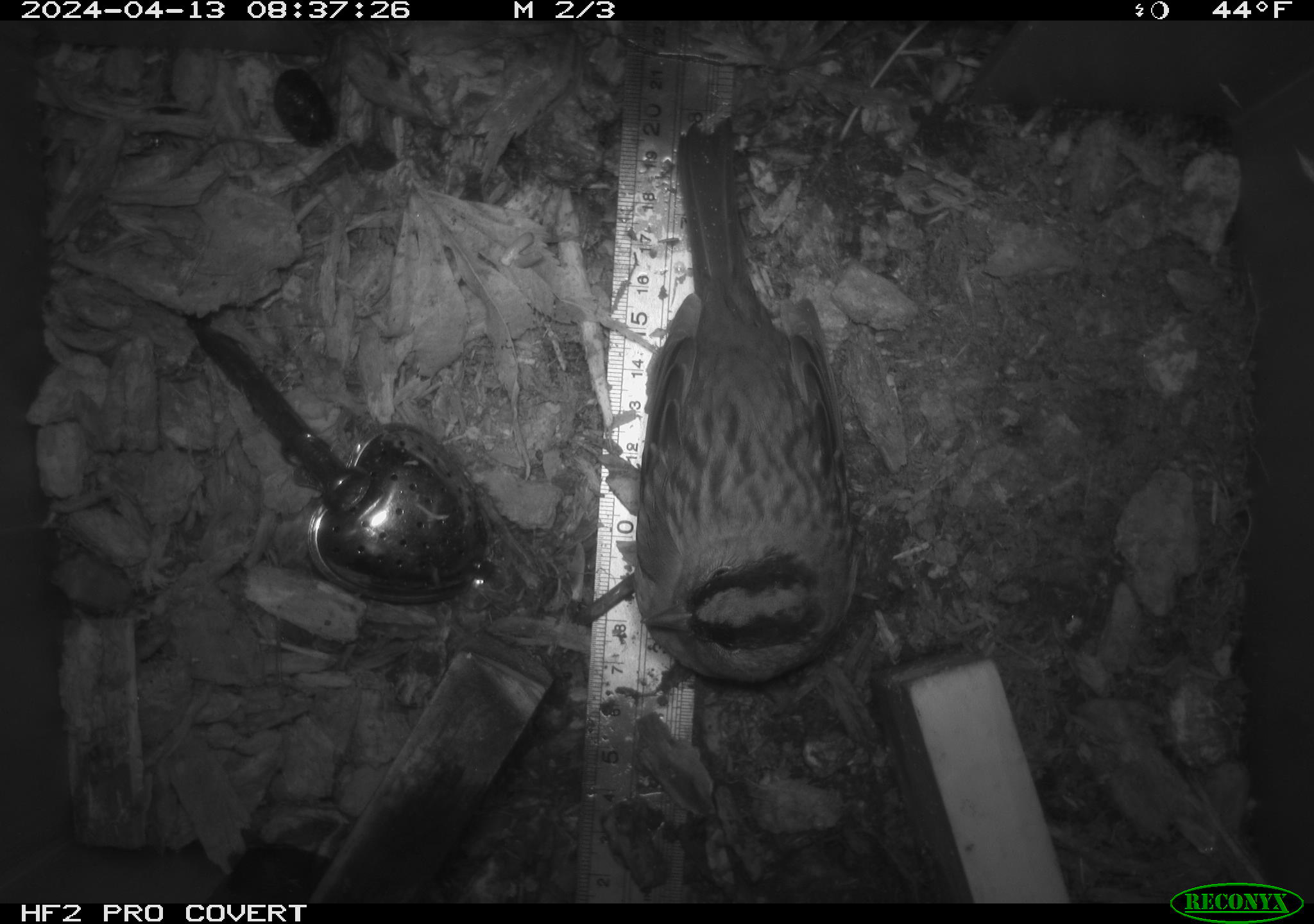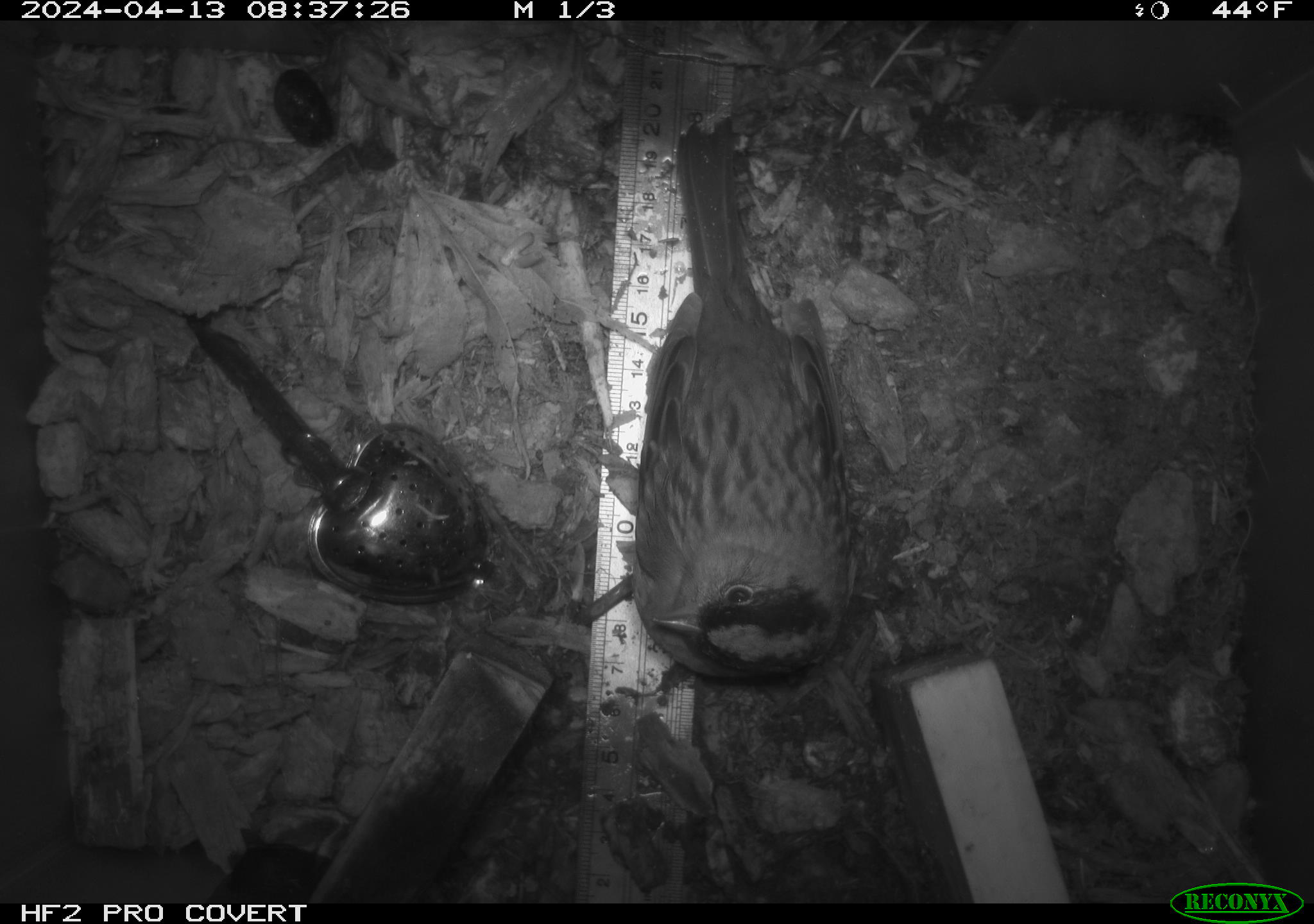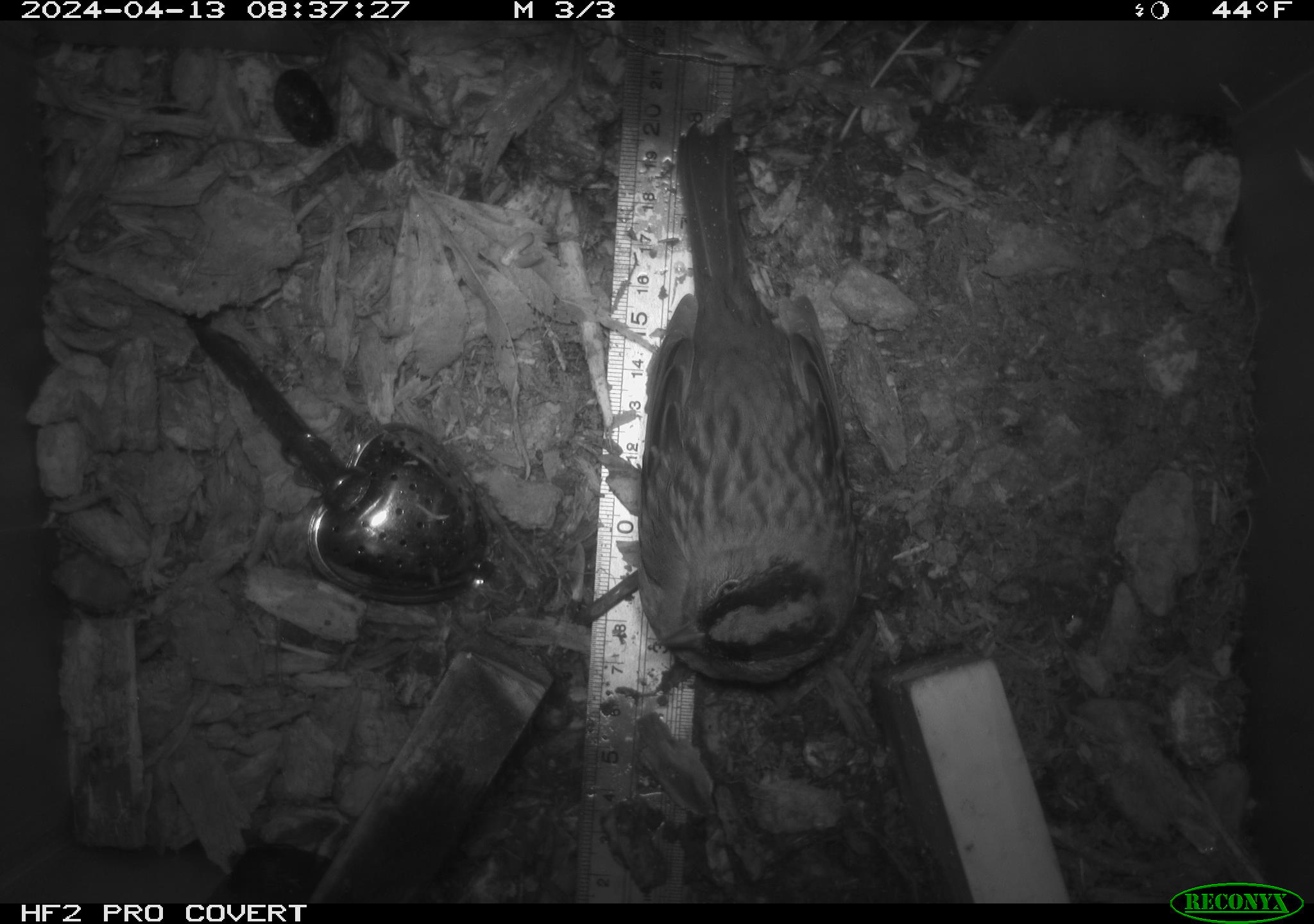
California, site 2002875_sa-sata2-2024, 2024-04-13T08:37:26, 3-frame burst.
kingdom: Animalia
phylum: Chordata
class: Aves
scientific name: Aves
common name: bird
Bird (Aves).